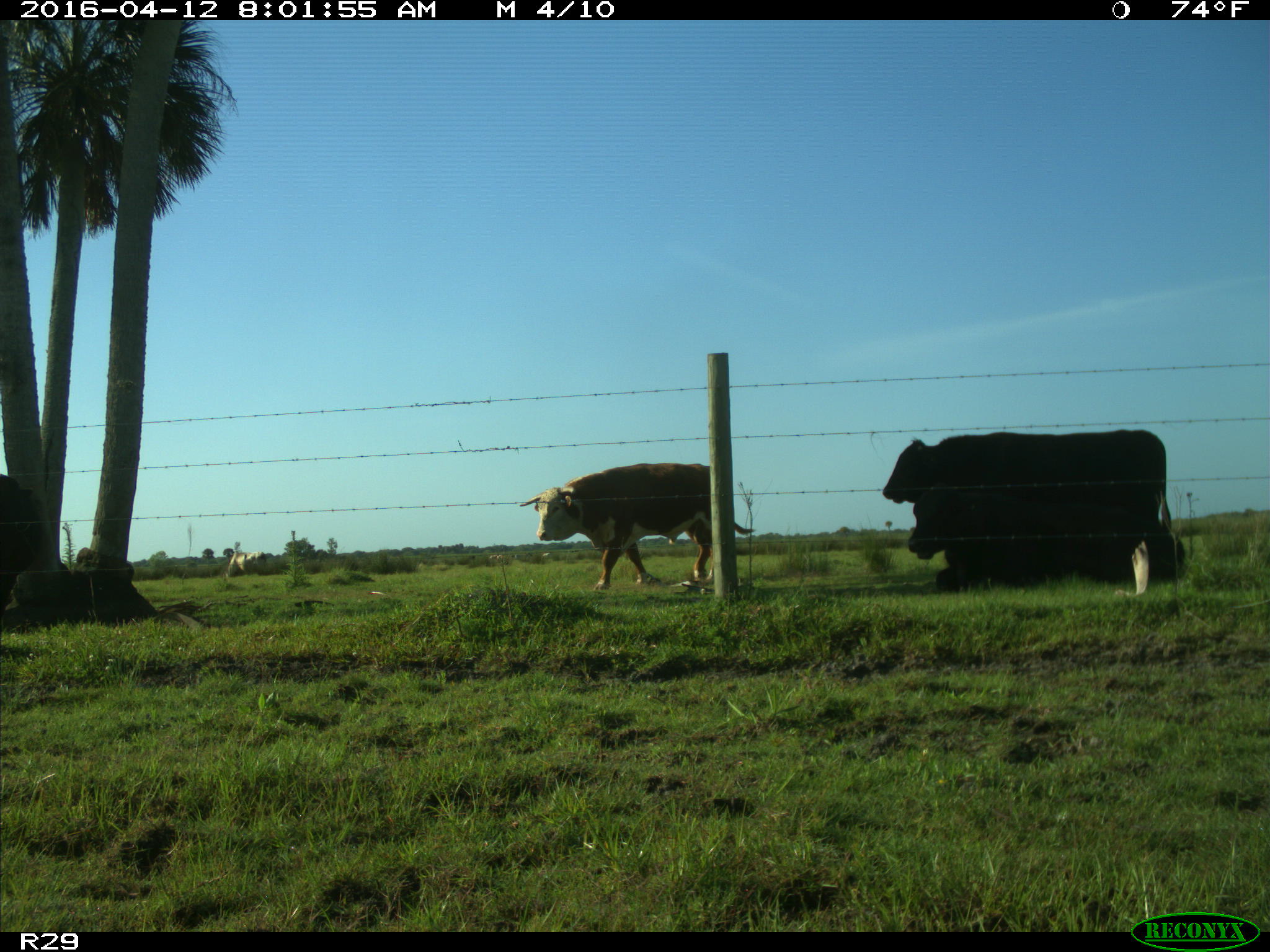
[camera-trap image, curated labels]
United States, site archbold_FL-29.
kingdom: Animalia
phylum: Chordata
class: Mammalia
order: Artiodactyla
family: Bovidae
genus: Bos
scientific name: Bos taurus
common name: domestic cow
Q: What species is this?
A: Bos taurus (domestic cow).